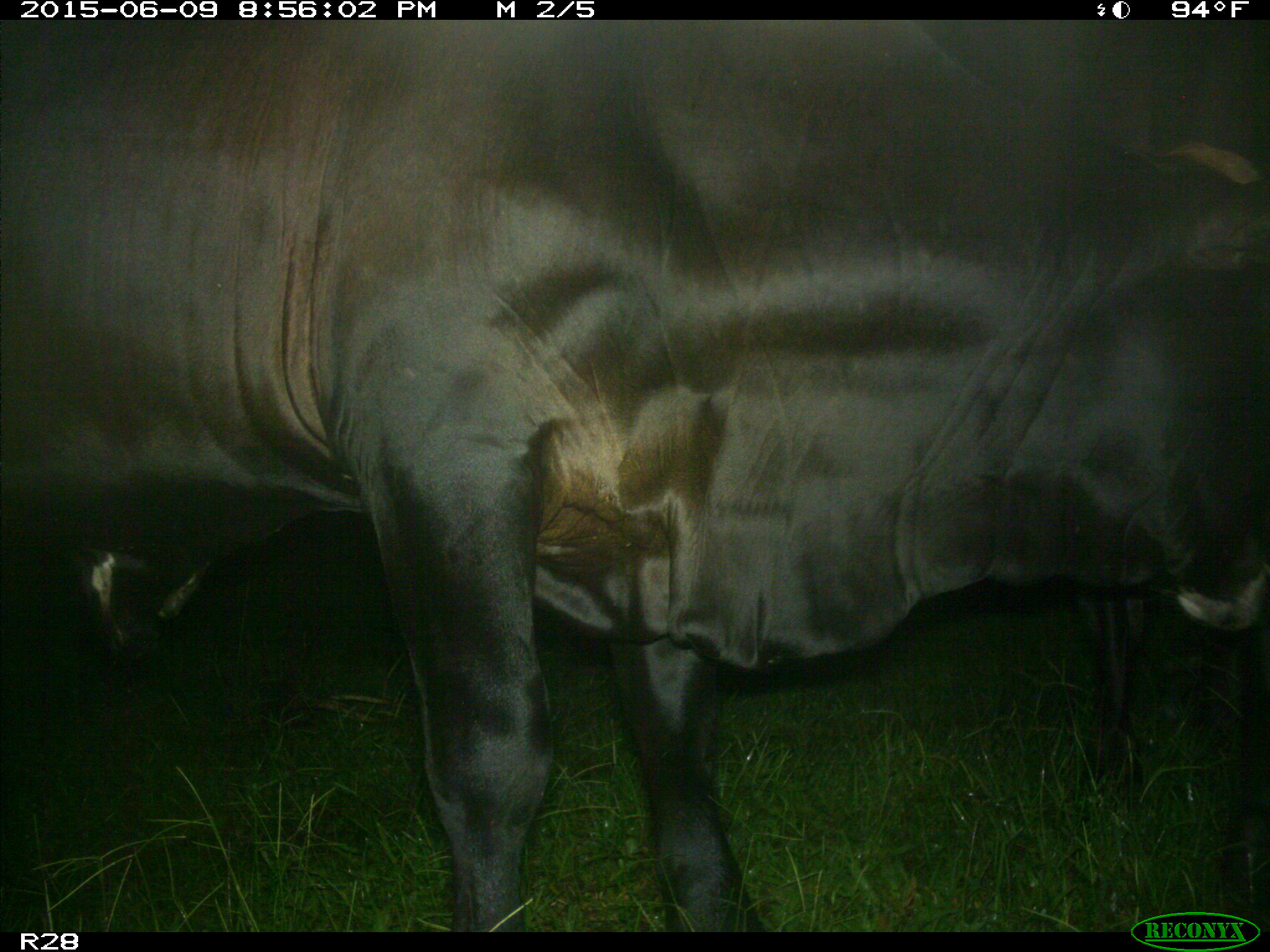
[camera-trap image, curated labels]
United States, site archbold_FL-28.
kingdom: Animalia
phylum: Chordata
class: Mammalia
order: Artiodactyla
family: Bovidae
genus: Bos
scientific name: Bos taurus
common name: domestic cow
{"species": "Bos taurus (domestic cow)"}